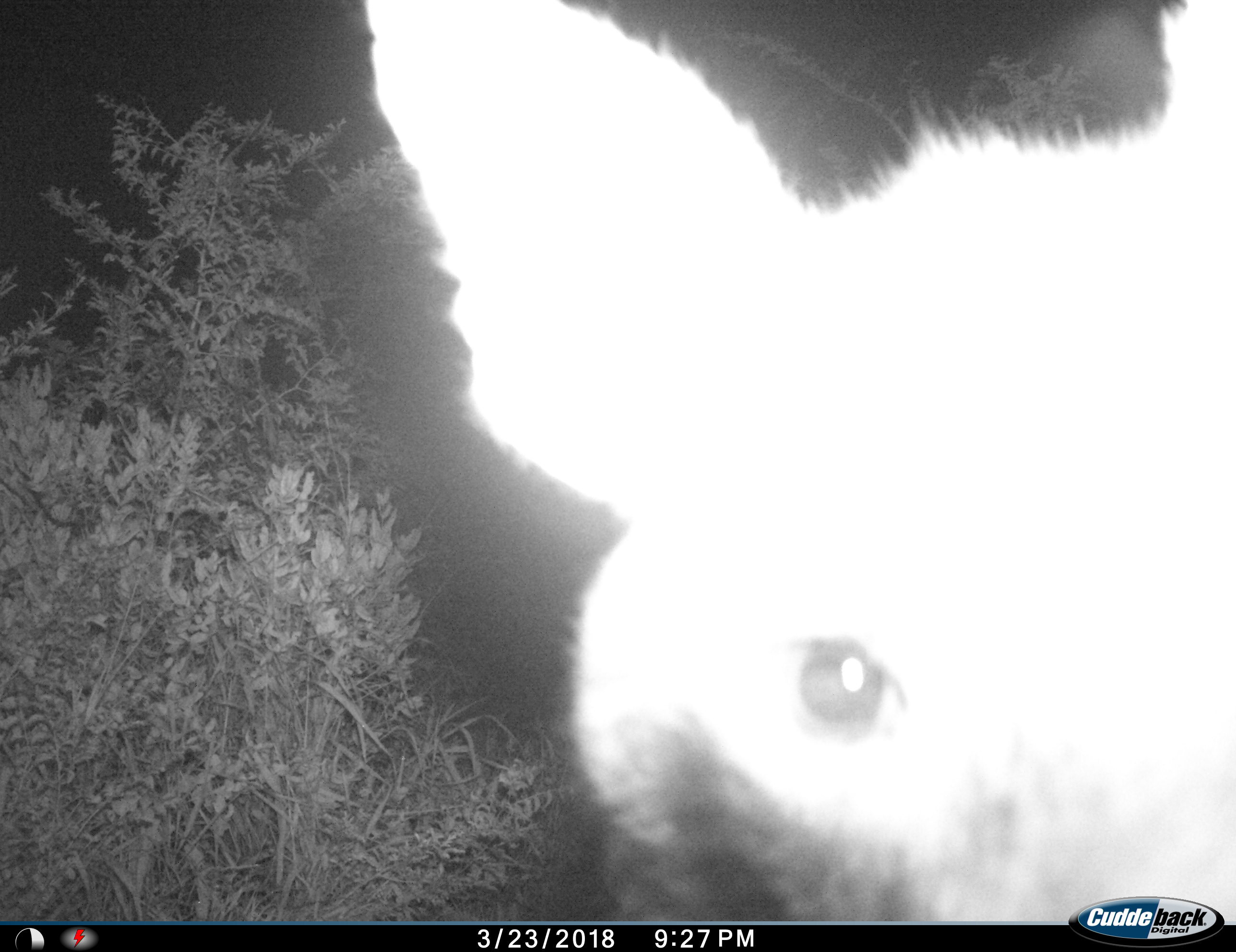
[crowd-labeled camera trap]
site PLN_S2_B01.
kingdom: Animalia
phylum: Chordata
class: Mammalia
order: Carnivora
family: Hyaenidae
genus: Parahyaena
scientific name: Parahyaena brunnea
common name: brown hyena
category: hyenabrown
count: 1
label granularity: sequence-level